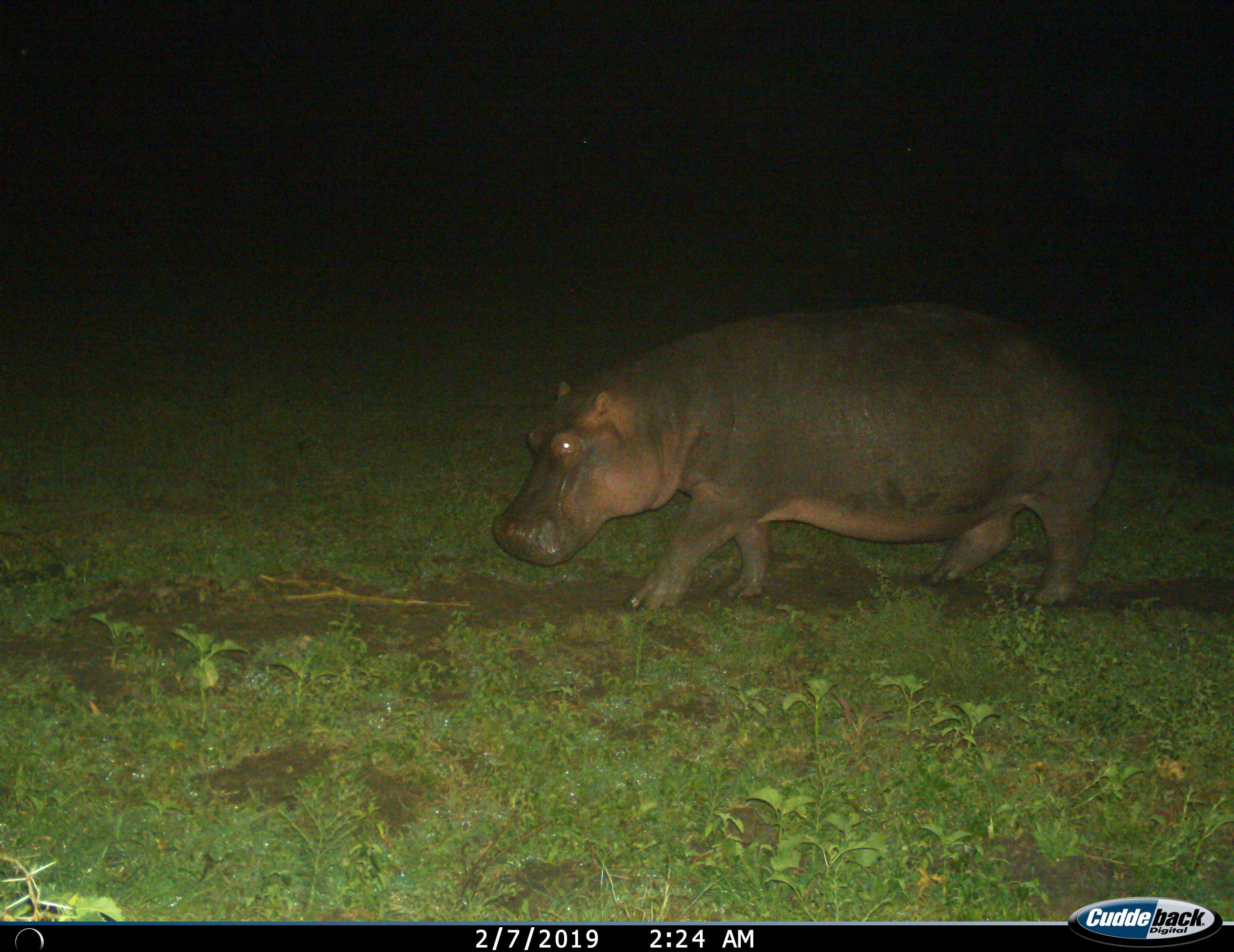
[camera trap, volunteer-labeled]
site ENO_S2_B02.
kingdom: Animalia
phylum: Chordata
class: Mammalia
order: Artiodactyla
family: Hippopotamidae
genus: Hippopotamus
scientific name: Hippopotamus amphibius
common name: hippopotamus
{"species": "hippopotamus (Hippopotamus amphibius)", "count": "1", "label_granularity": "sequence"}